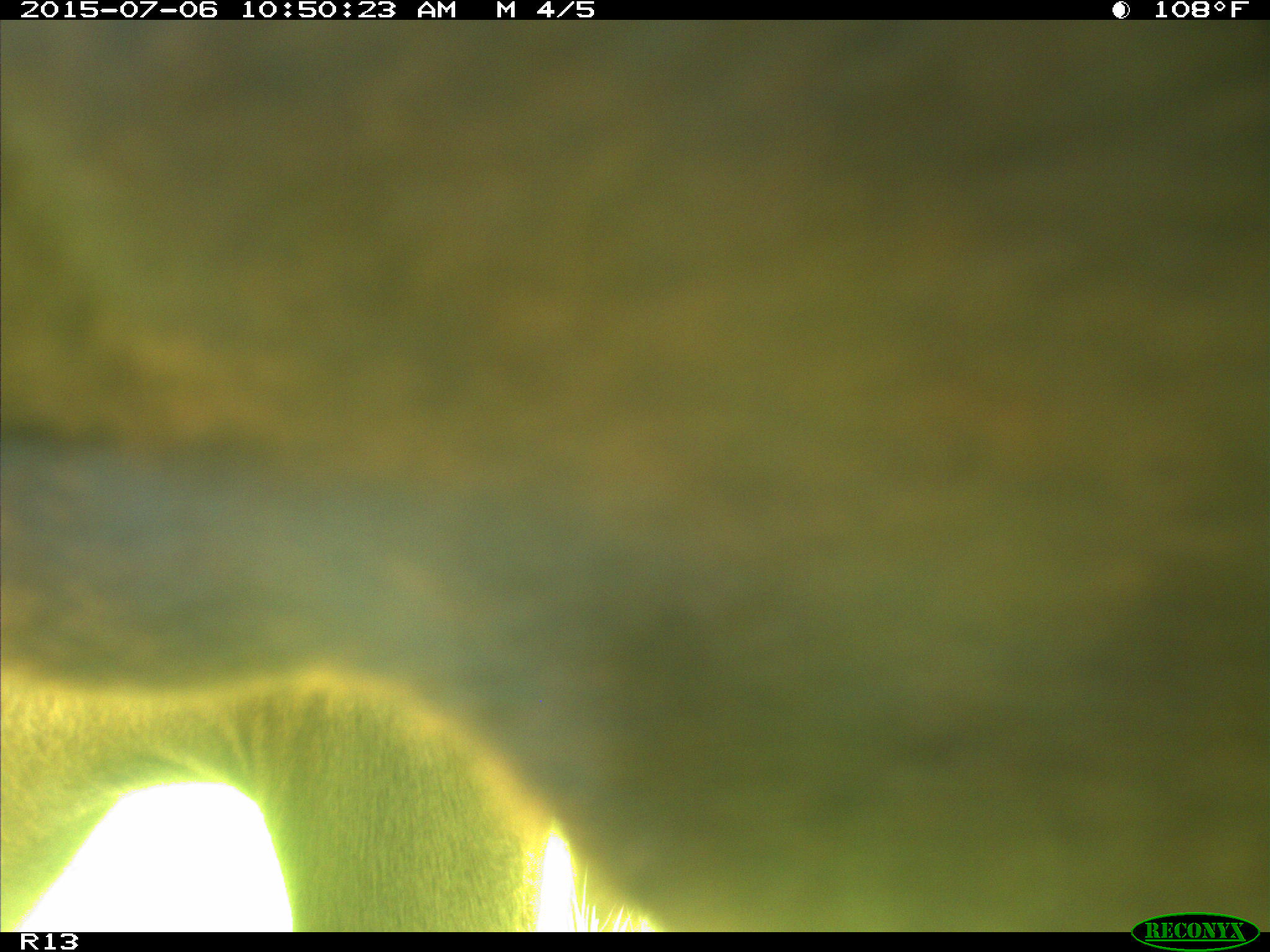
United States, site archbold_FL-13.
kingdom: Animalia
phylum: Chordata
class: Mammalia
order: Artiodactyla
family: Bovidae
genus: Bos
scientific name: Bos taurus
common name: domestic cow